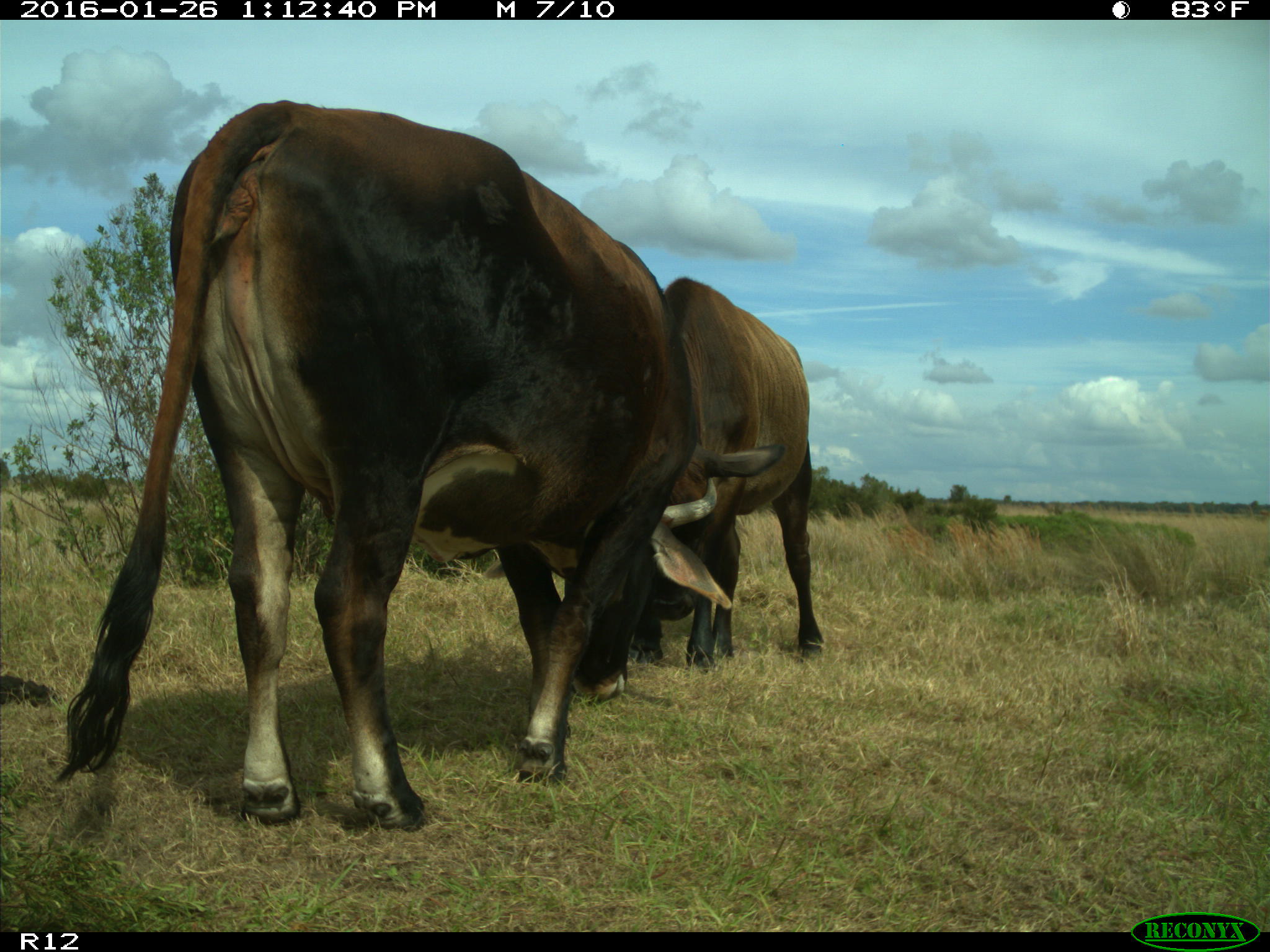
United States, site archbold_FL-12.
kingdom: Animalia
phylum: Chordata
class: Mammalia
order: Artiodactyla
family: Bovidae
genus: Bos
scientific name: Bos taurus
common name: domestic cow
Bos taurus (domestic cow).